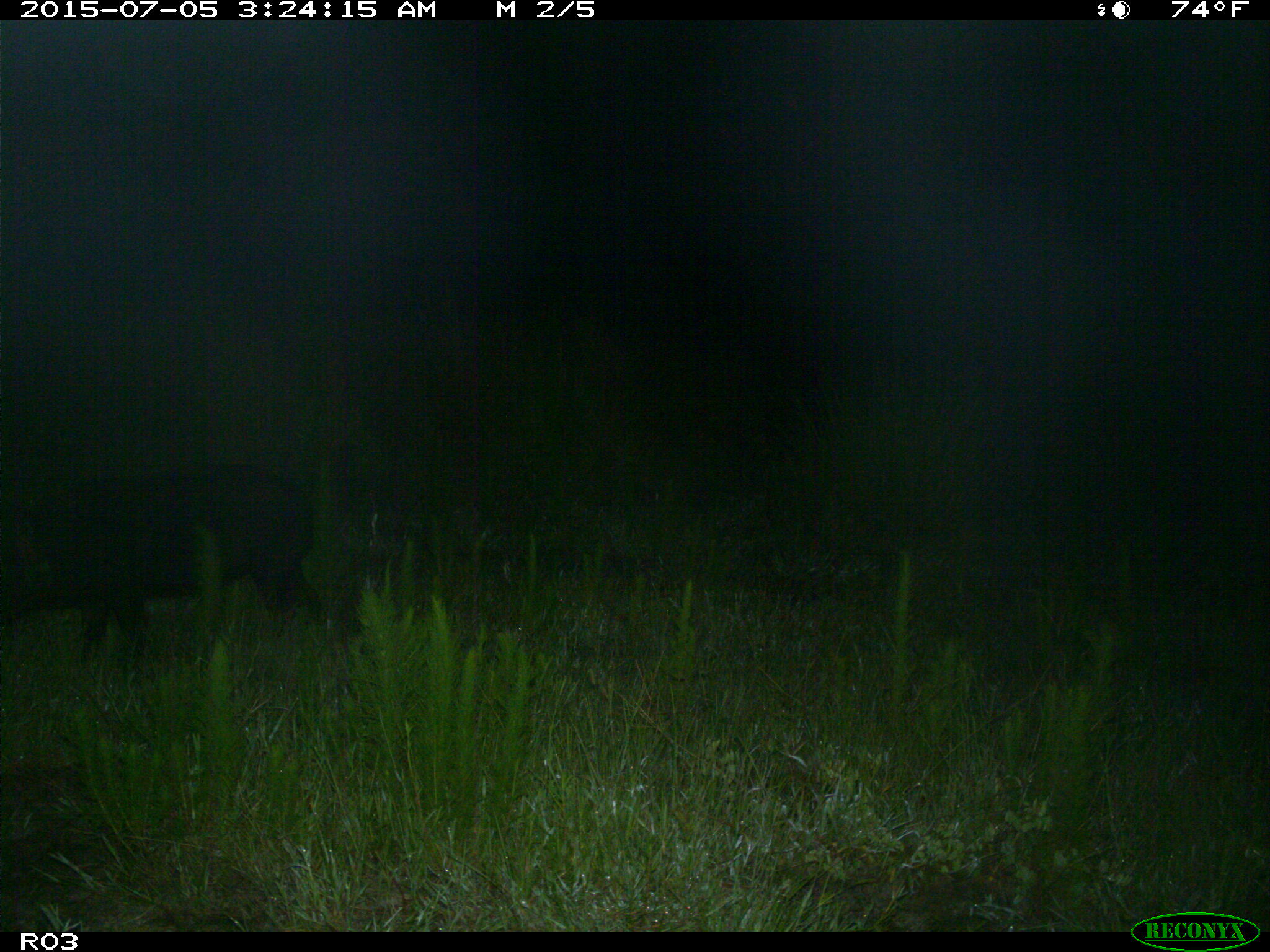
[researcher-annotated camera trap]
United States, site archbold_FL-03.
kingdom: Animalia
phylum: Chordata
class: Mammalia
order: Artiodactyla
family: Suidae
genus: Sus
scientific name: Sus scrofa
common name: wild boar